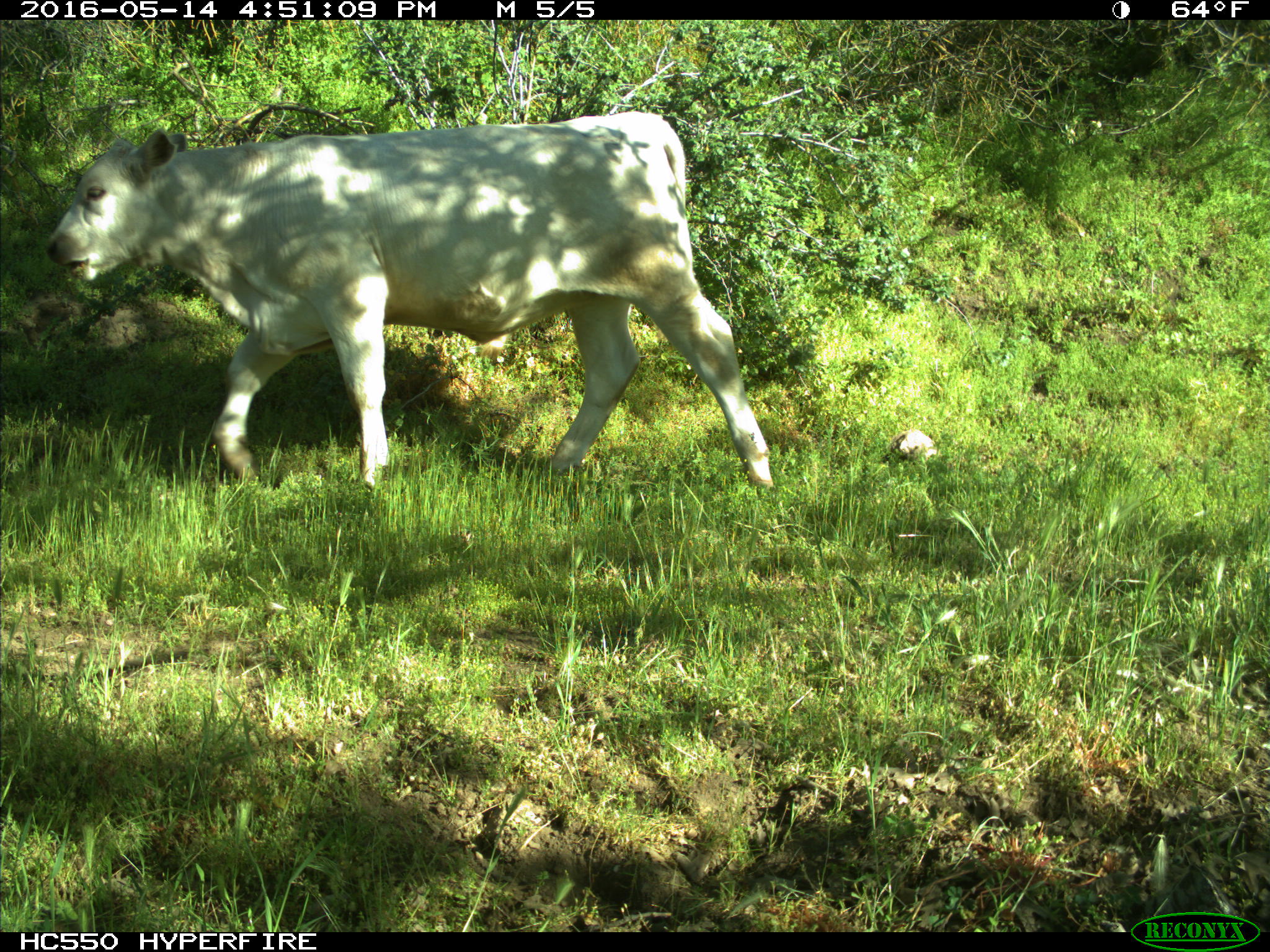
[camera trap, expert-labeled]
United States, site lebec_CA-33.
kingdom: Animalia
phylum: Chordata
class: Mammalia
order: Artiodactyla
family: Bovidae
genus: Bos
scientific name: Bos taurus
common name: domestic cow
Bos taurus (domestic cow).